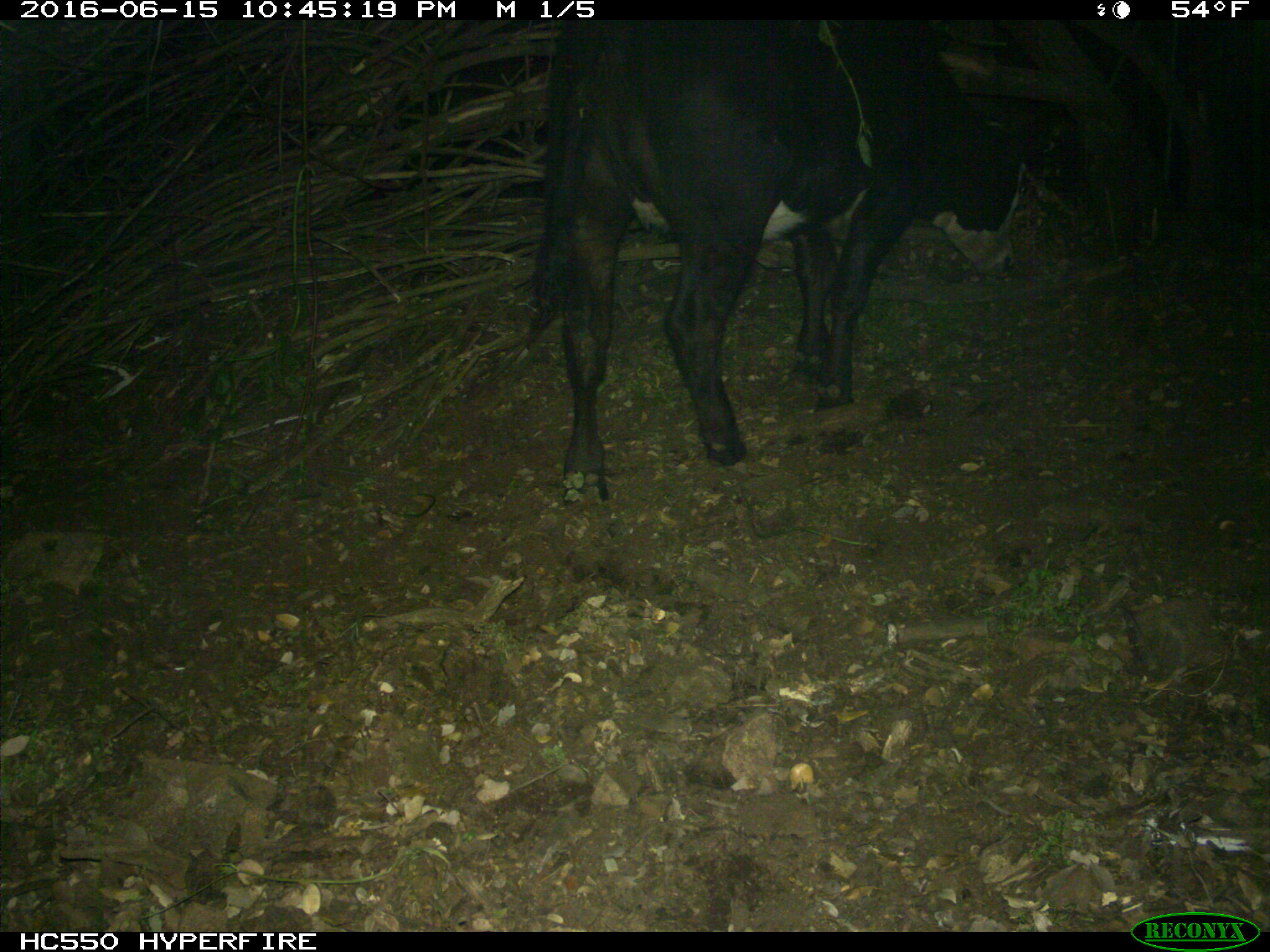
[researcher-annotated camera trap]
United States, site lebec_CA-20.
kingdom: Animalia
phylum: Chordata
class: Mammalia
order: Artiodactyla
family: Bovidae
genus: Bos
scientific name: Bos taurus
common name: domestic cow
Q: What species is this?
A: Bos taurus (domestic cow).